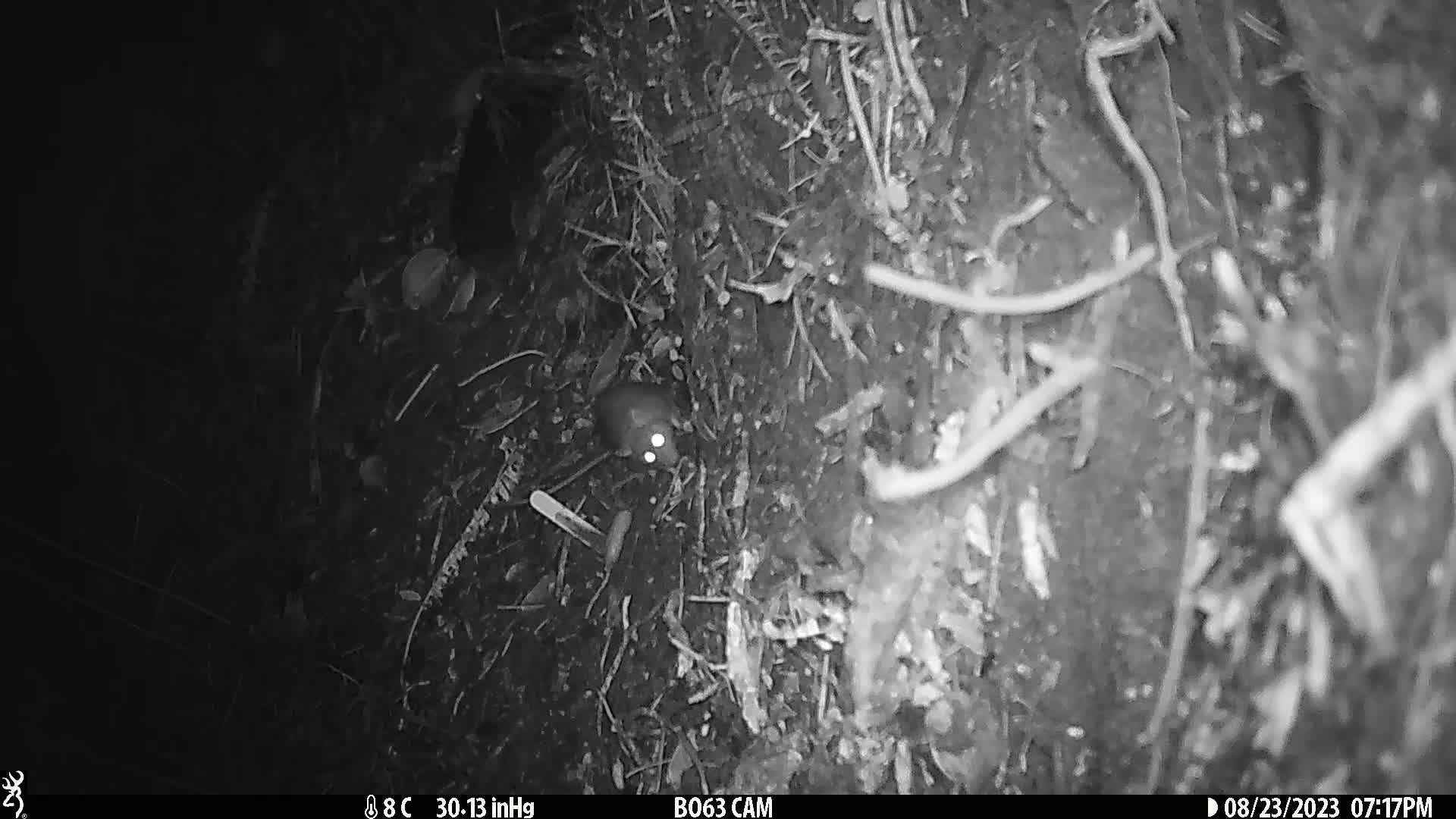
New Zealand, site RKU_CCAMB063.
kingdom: Animalia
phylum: Chordata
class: Mammalia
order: Rodentia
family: Muridae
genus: Rattus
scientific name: Rattus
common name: rat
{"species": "rat (Rattus)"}